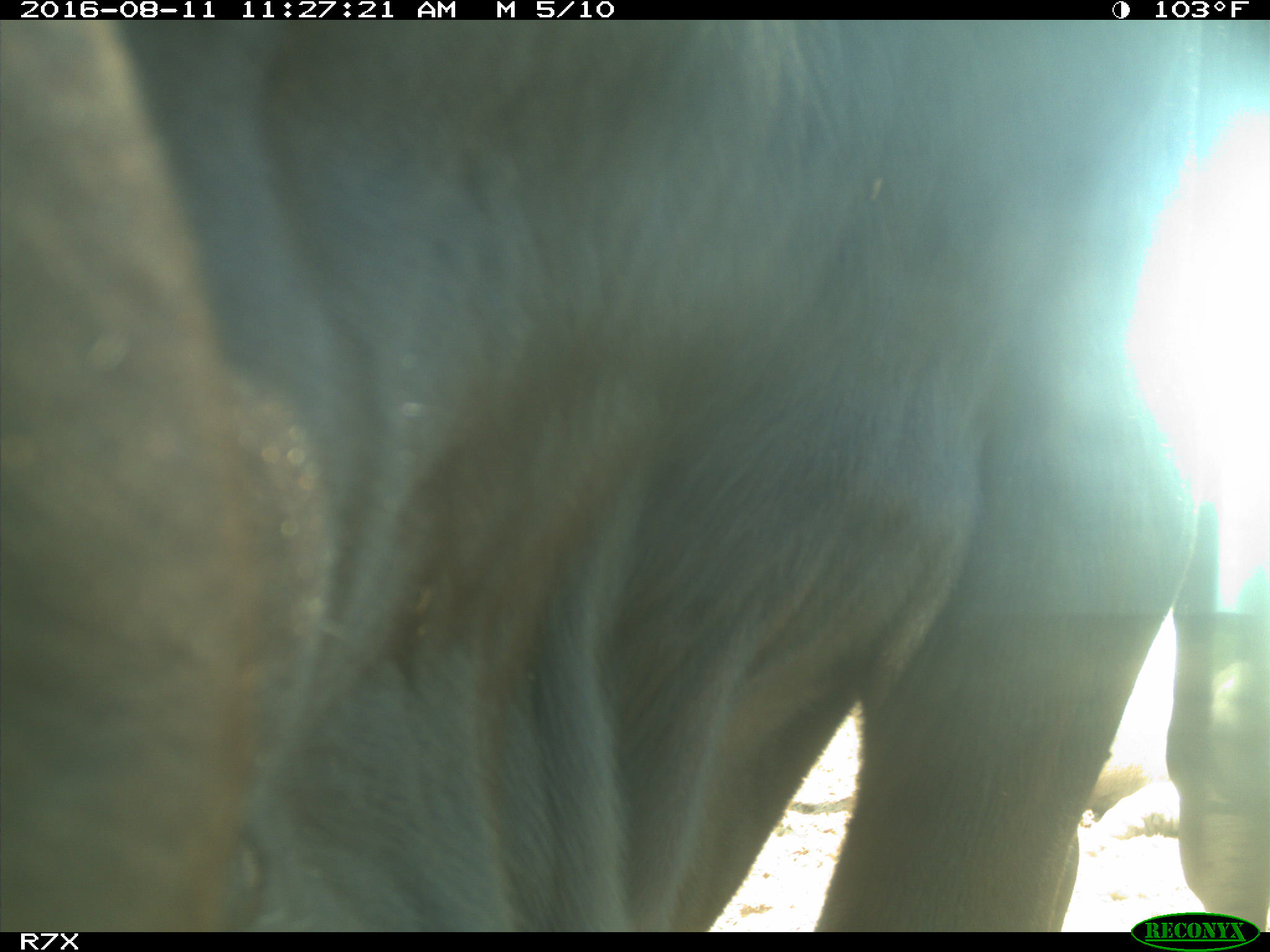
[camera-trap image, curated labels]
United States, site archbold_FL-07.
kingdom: Animalia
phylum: Chordata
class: Mammalia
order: Artiodactyla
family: Bovidae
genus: Bos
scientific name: Bos taurus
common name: domestic cow